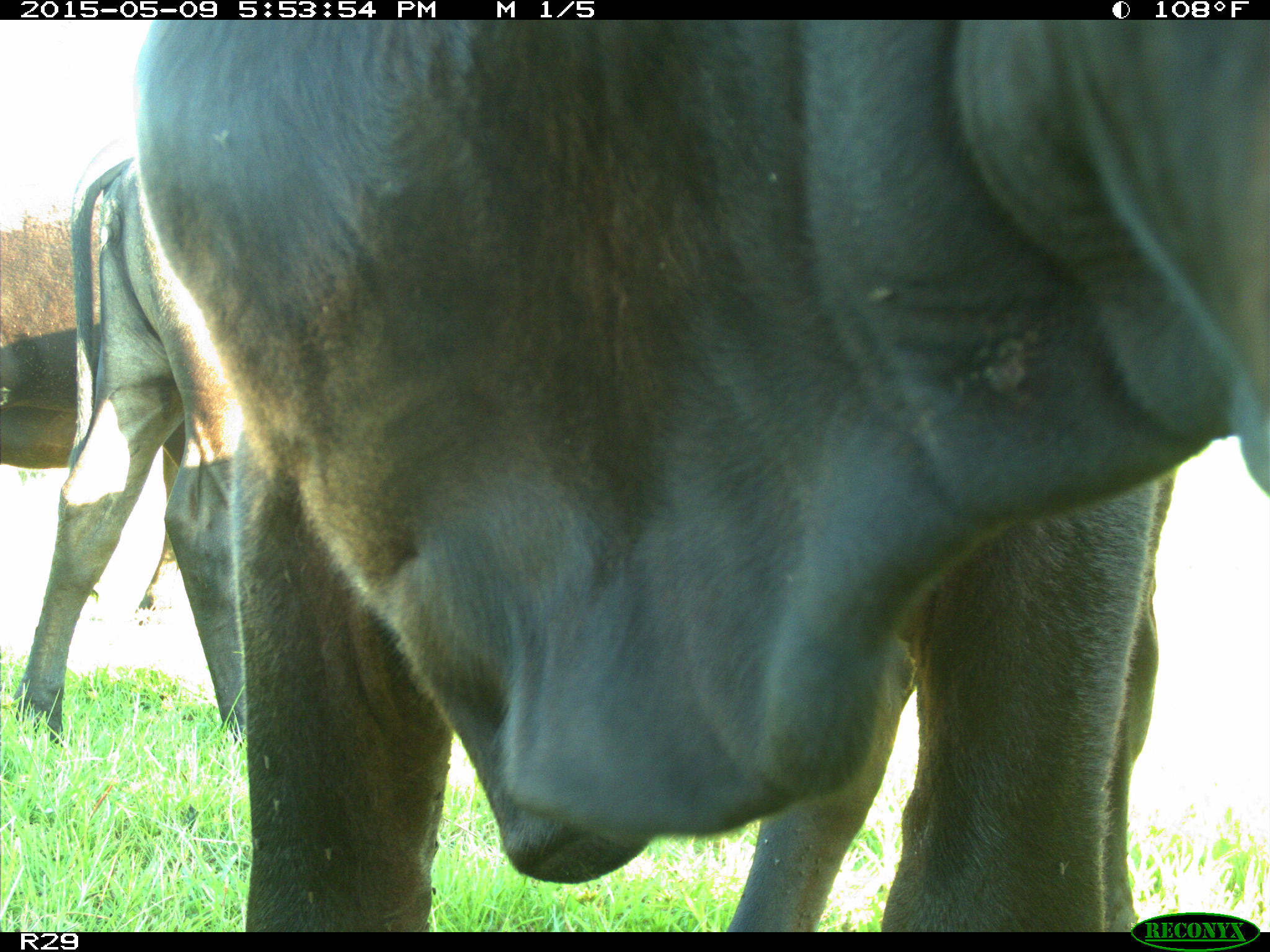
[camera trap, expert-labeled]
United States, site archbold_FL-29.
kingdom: Animalia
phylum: Chordata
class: Mammalia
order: Artiodactyla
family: Bovidae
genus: Bos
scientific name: Bos taurus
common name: domestic cow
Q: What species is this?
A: Bos taurus (domestic cow).